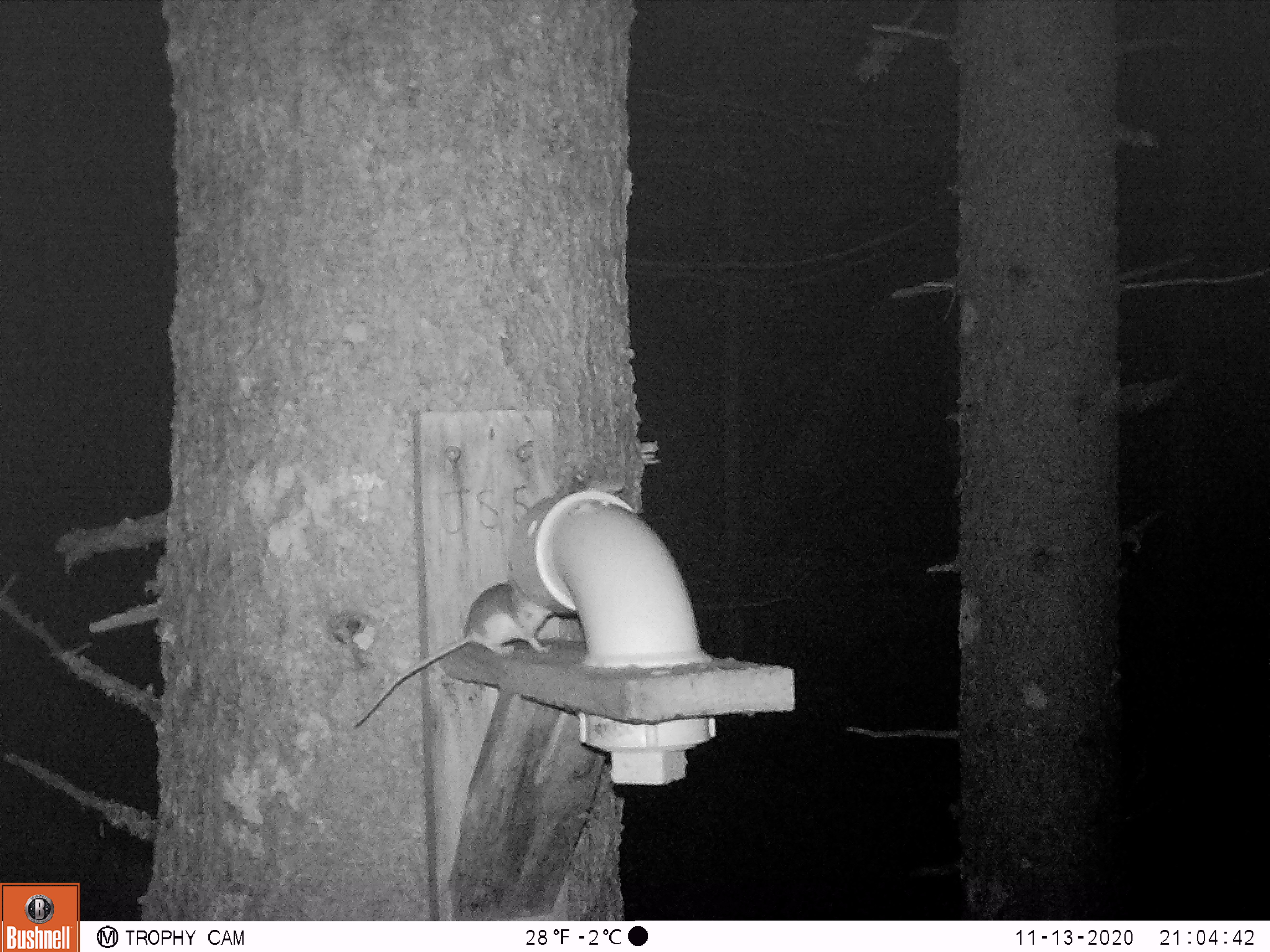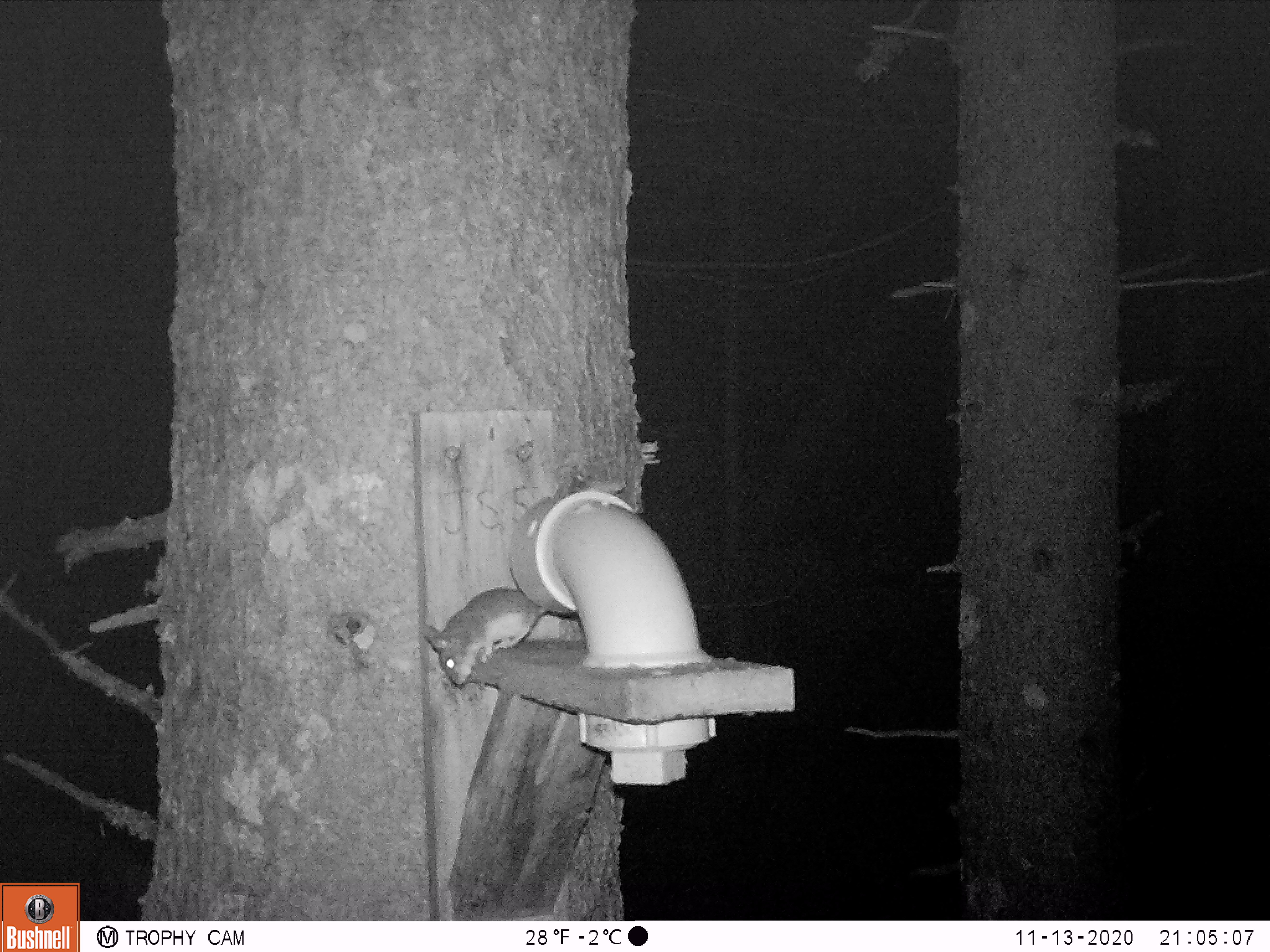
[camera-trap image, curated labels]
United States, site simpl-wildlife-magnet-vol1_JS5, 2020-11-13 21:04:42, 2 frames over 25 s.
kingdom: Animalia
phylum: Chordata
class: Mammalia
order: Rodentia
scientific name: Rodentia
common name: mouse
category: mouse sp.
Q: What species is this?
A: Mouse sp. (mouse) (Rodentia).